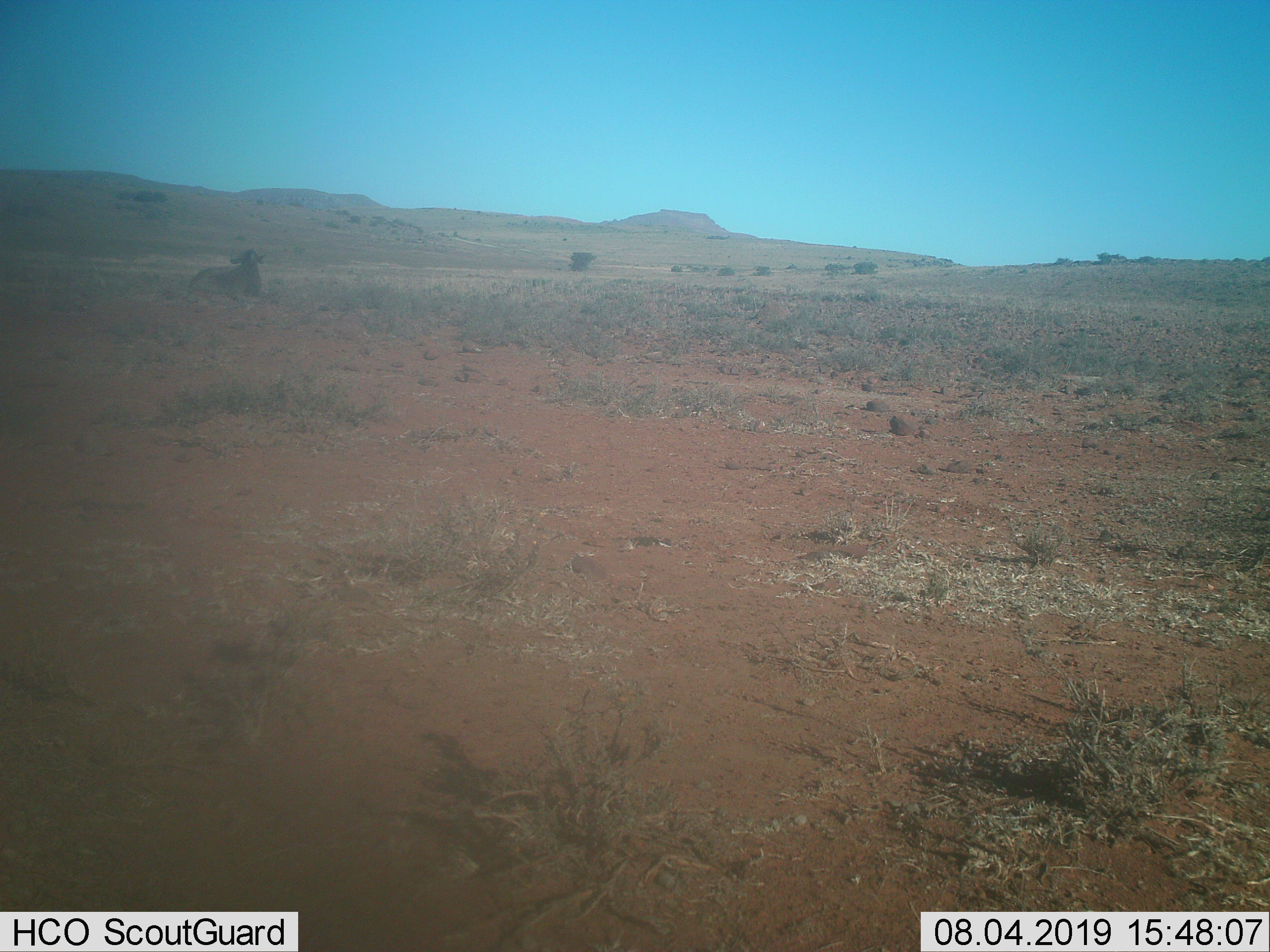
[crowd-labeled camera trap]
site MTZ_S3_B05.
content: unidentified animal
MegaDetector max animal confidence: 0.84